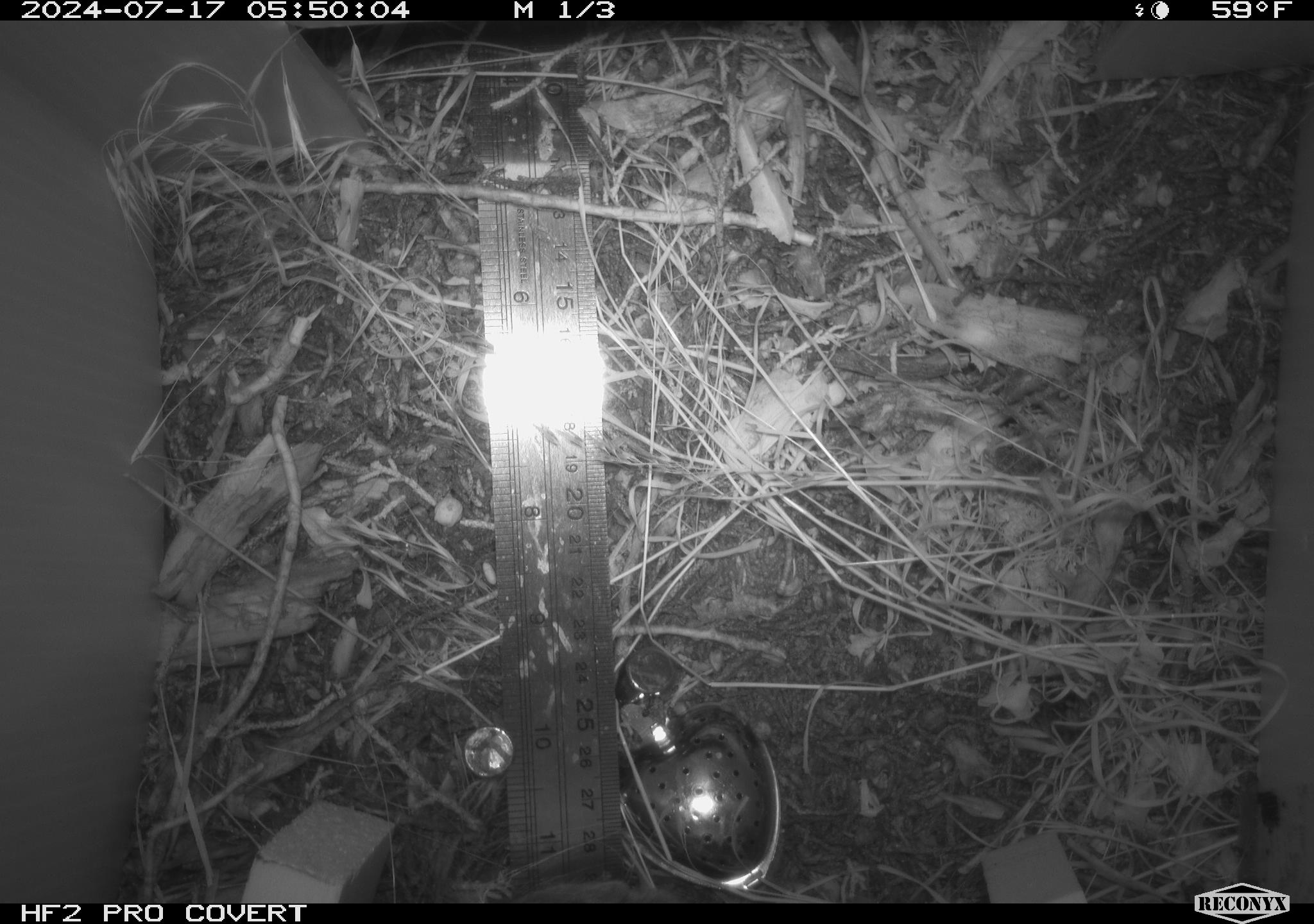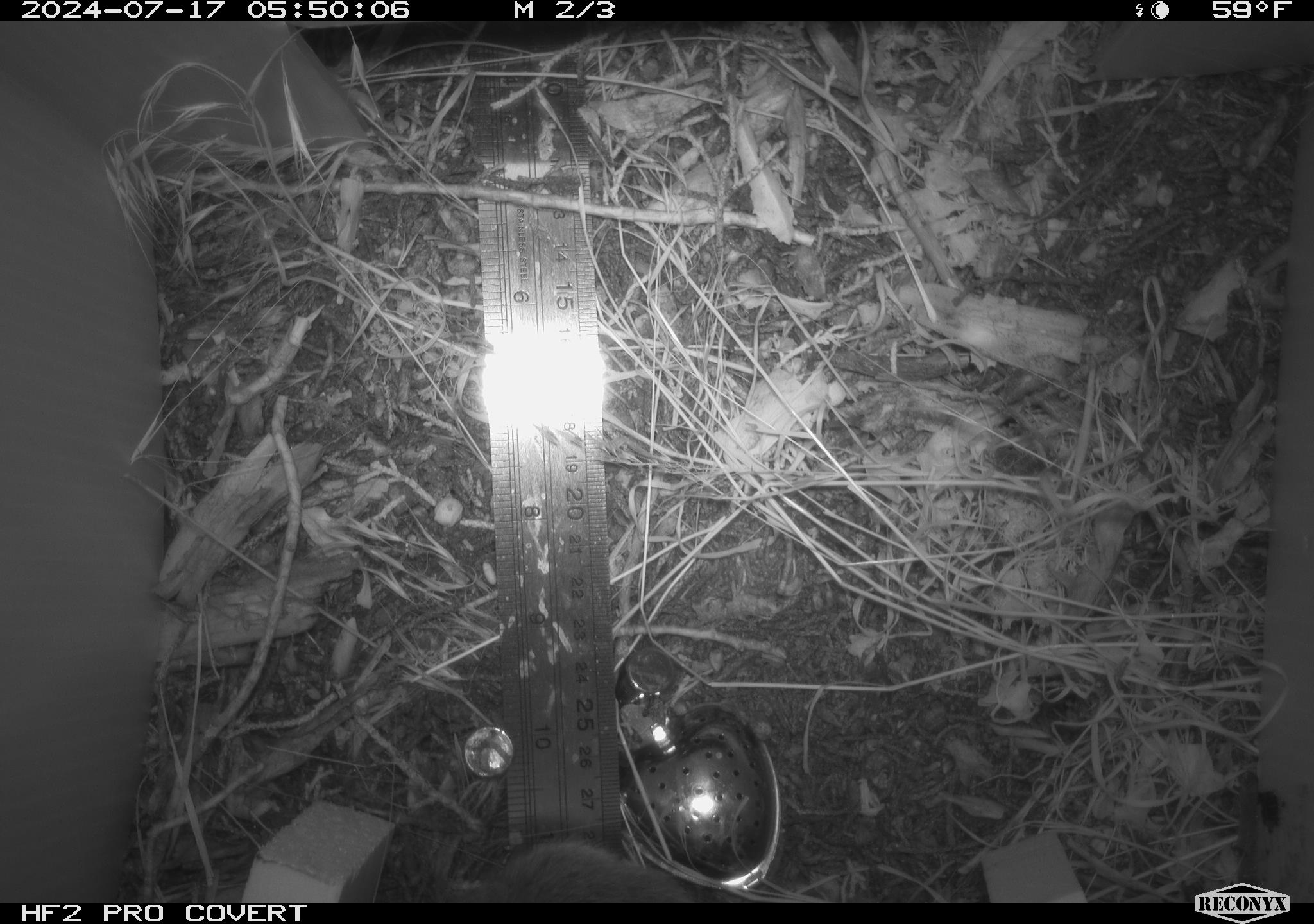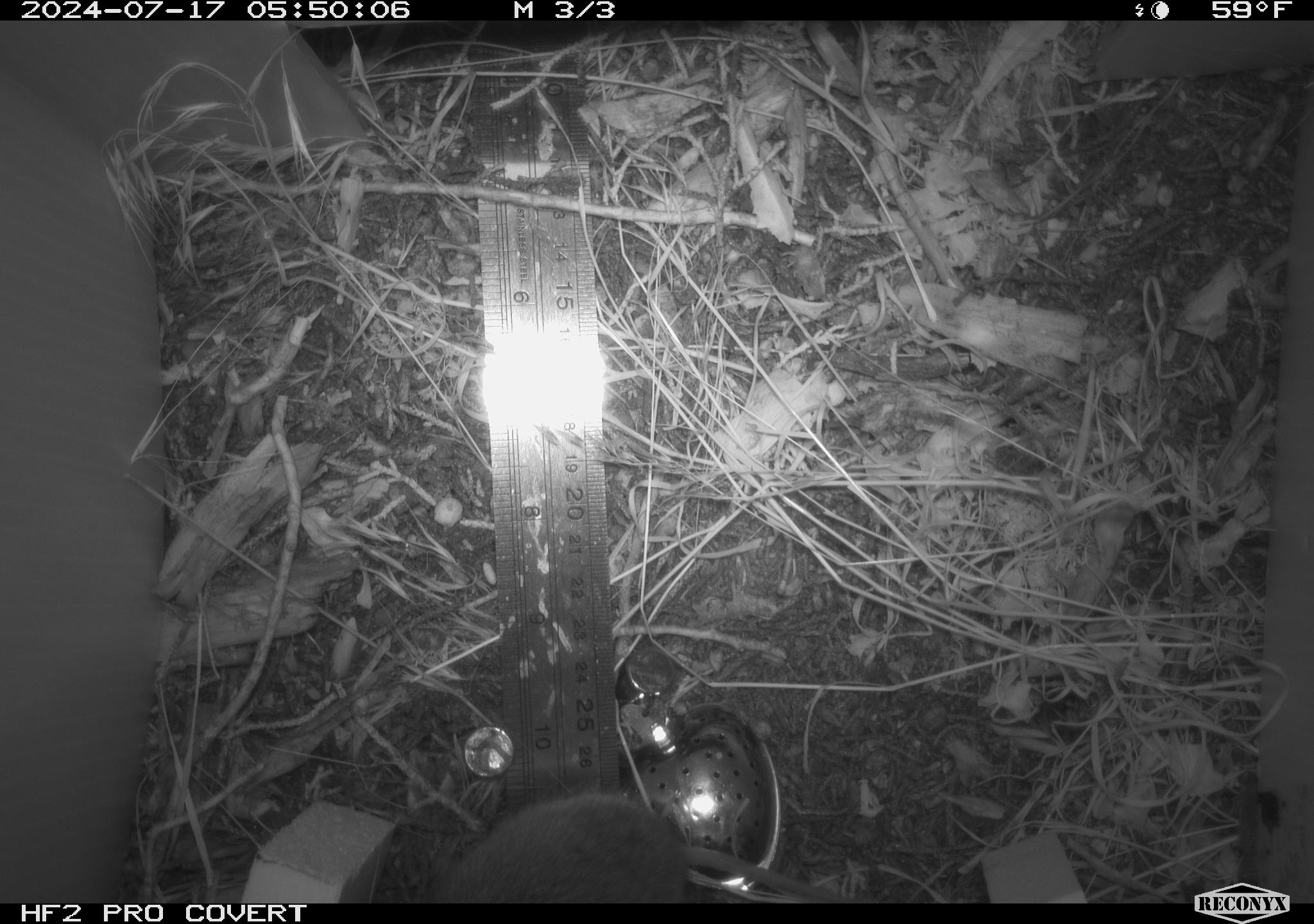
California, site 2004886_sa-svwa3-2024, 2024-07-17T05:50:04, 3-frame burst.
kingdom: Animalia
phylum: Chordata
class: Mammalia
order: Rodentia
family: Cricetidae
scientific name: Arvicolinae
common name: voles, lemmings, and muskrats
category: arvicolinae subfamily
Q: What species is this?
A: Arvicolinae subfamily (voles, lemmings, and muskrats) (Arvicolinae).